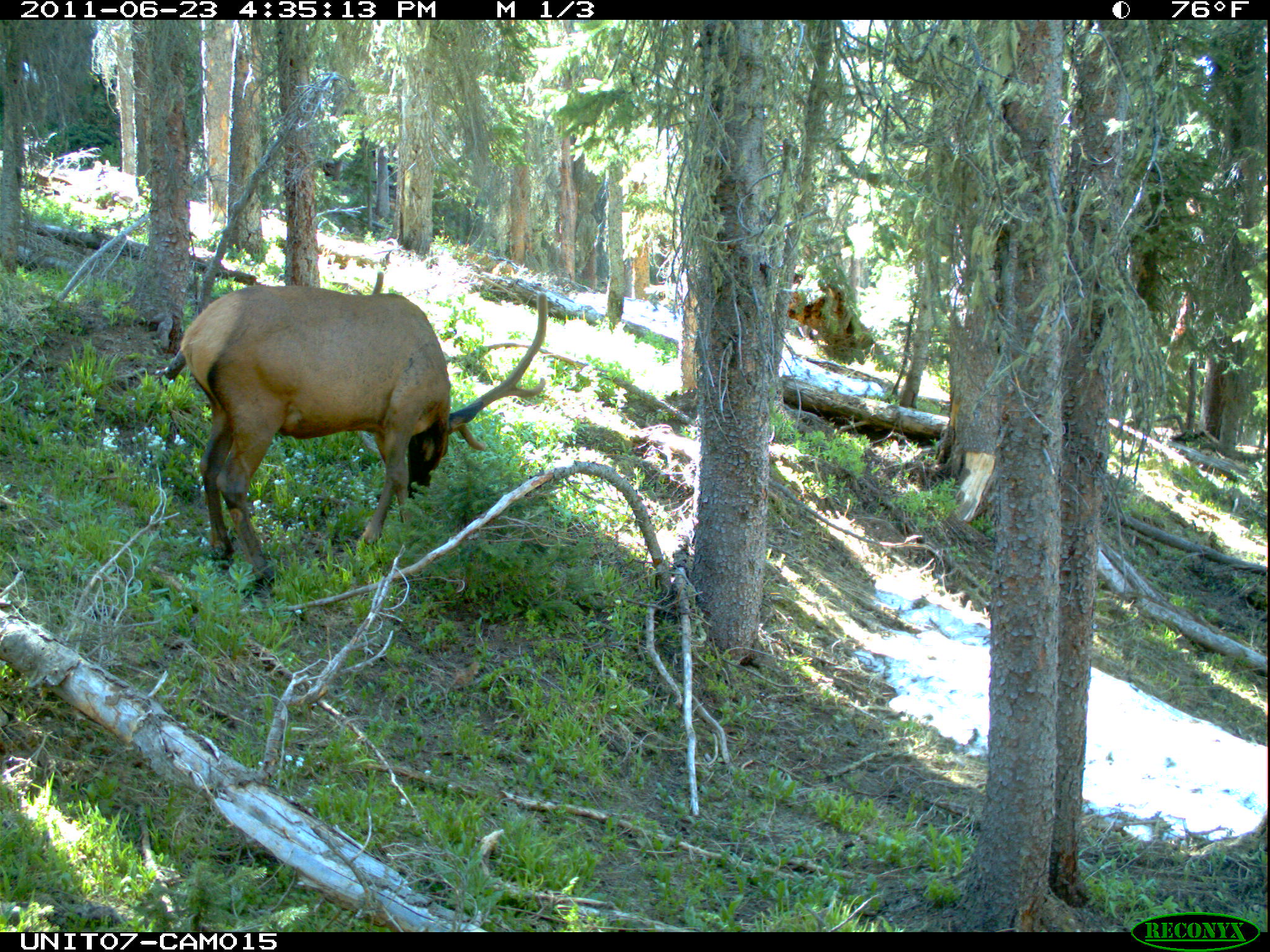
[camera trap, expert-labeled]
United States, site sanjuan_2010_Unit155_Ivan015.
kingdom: Animalia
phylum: Chordata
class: Mammalia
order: Artiodactyla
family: Cervidae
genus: Cervus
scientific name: Cervus elaphus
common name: red deer